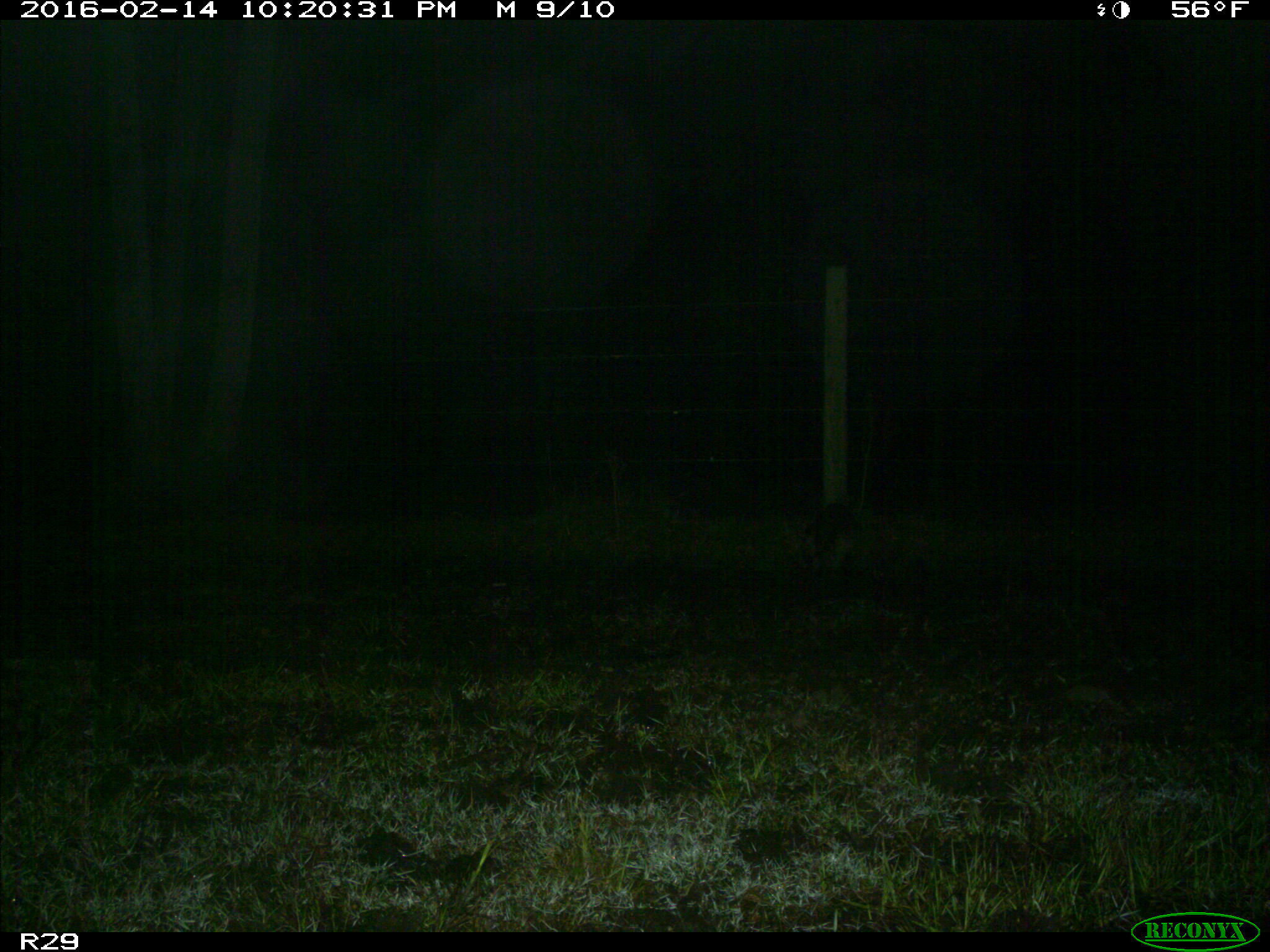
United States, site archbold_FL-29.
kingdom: Animalia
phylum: Chordata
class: Mammalia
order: Carnivora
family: Procyonidae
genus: Procyon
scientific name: Procyon lotor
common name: common raccoon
Procyon lotor (common raccoon).